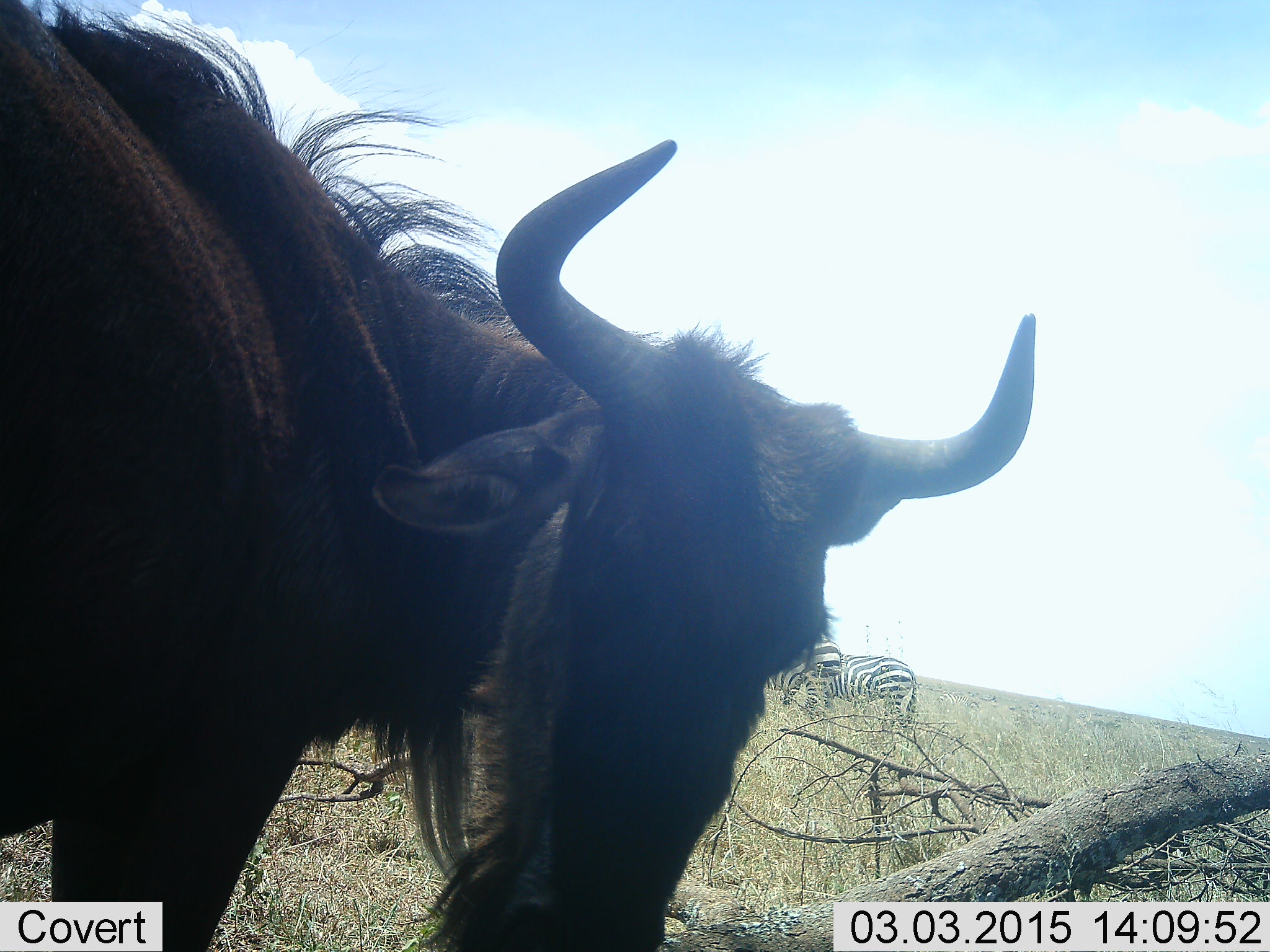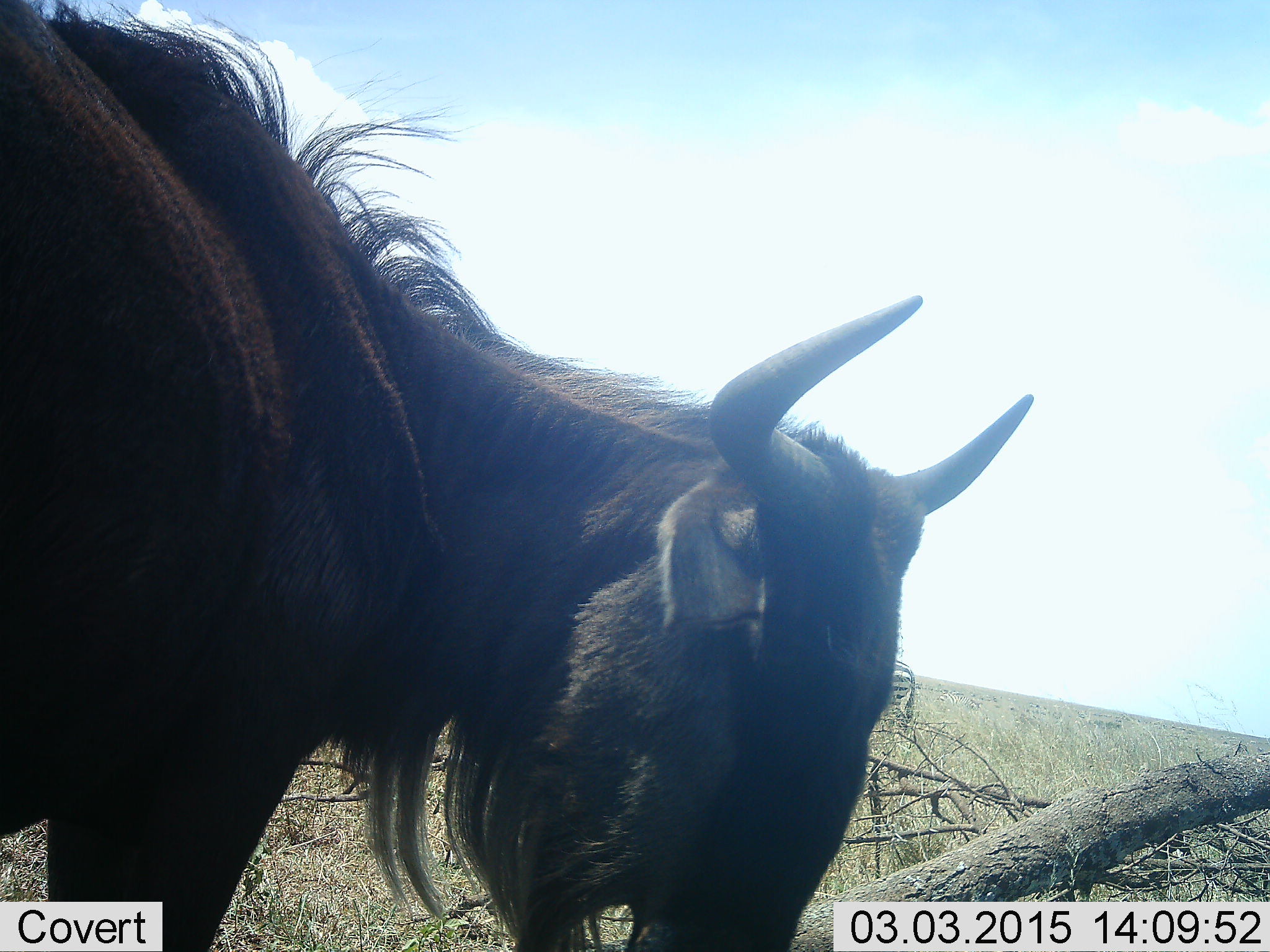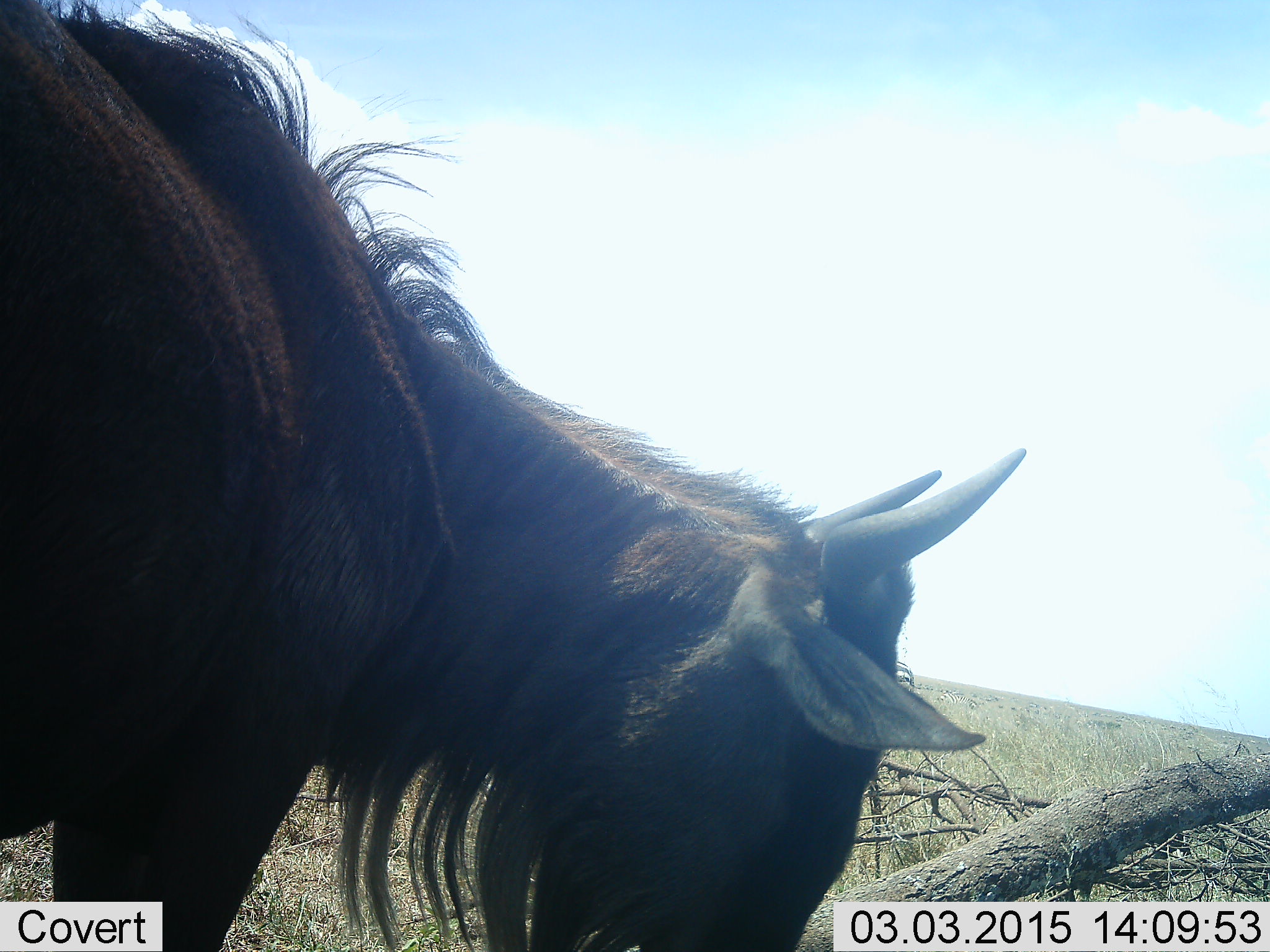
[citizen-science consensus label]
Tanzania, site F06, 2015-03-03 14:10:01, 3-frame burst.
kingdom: Animalia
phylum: Chordata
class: Mammalia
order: Artiodactyla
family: Bovidae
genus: Connochaetes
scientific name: Connochaetes taurinus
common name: blue wildebeest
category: wildebeest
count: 1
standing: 42%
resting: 8%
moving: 0%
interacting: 0%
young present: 0%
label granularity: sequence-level